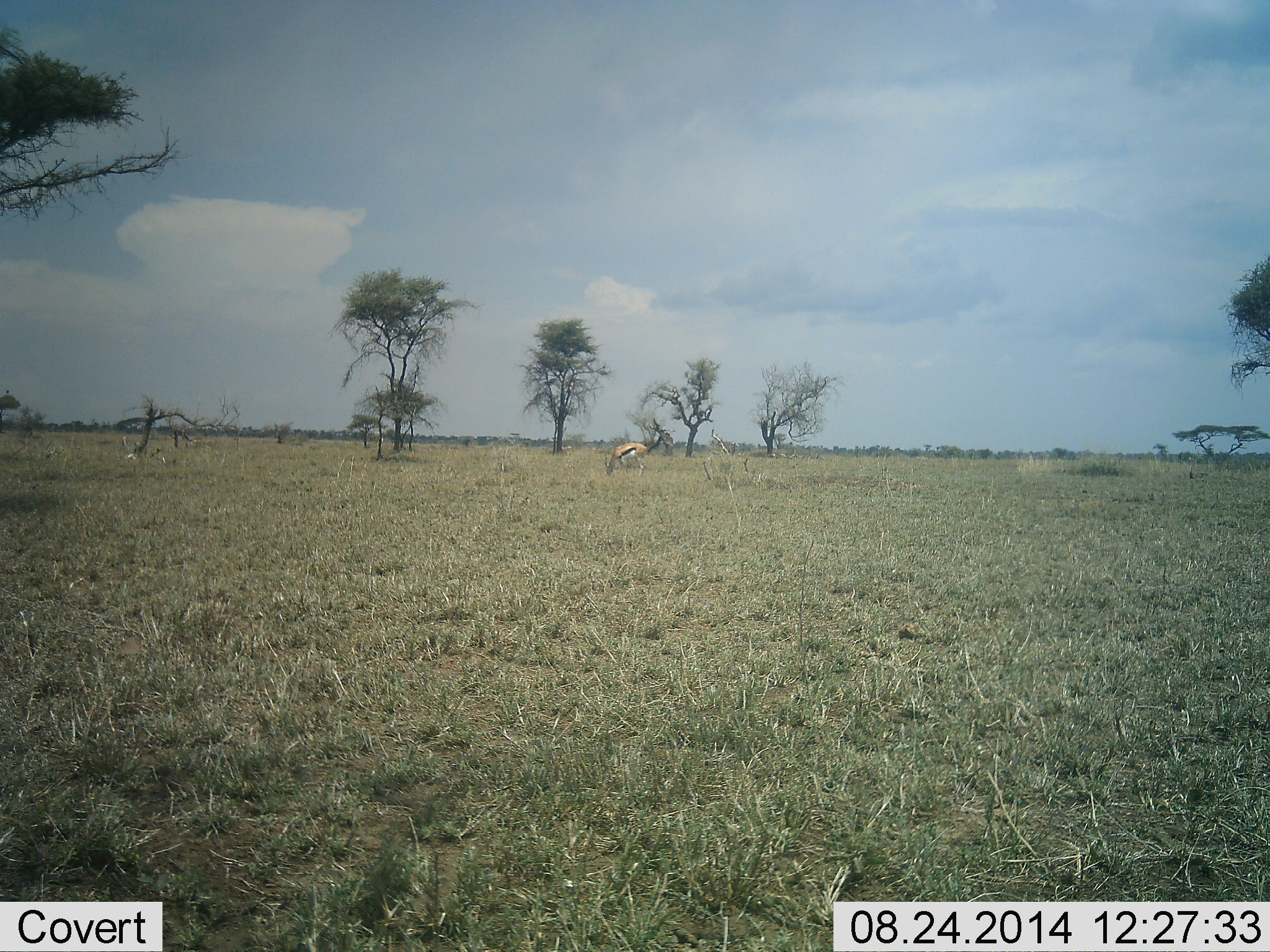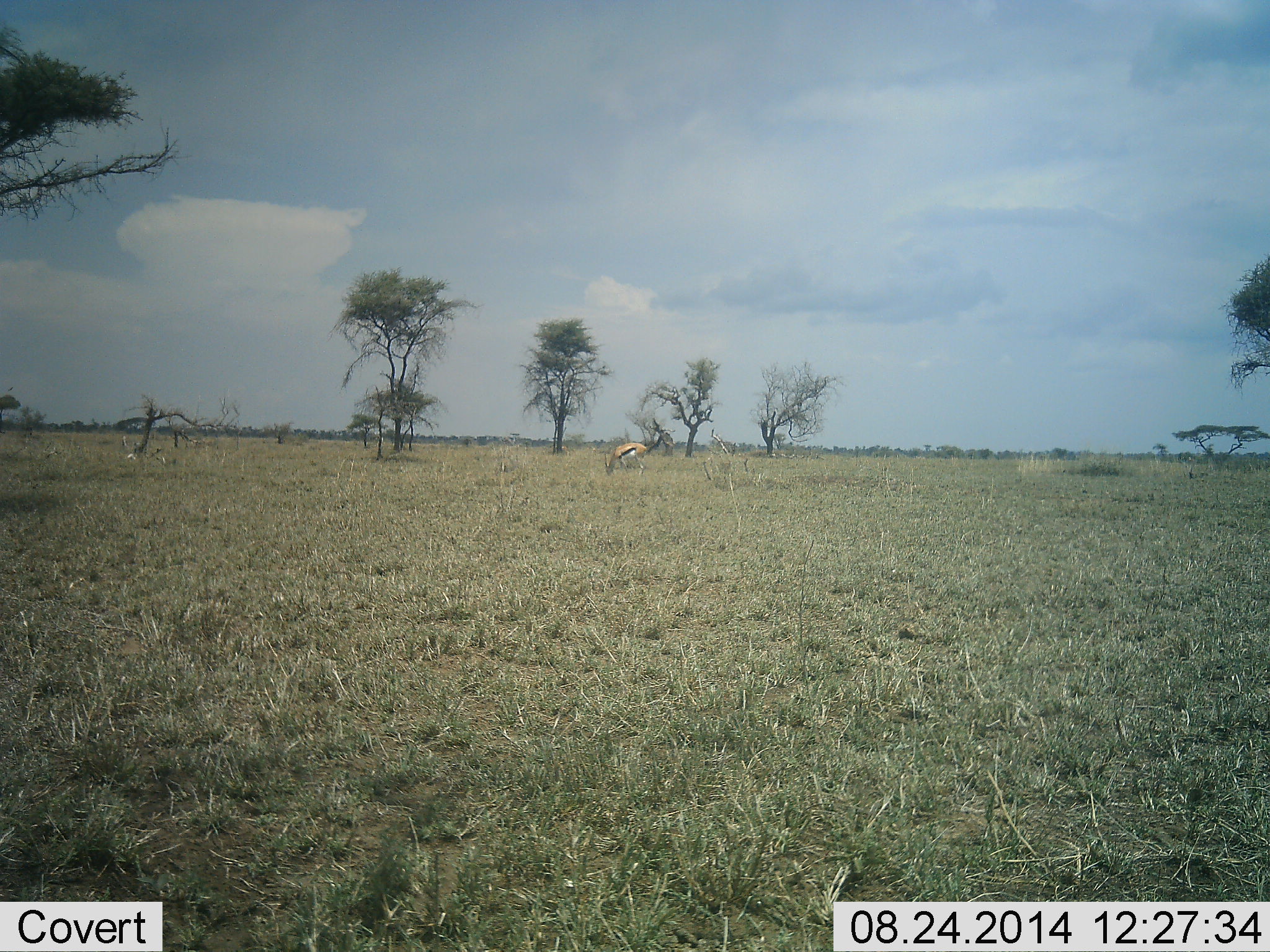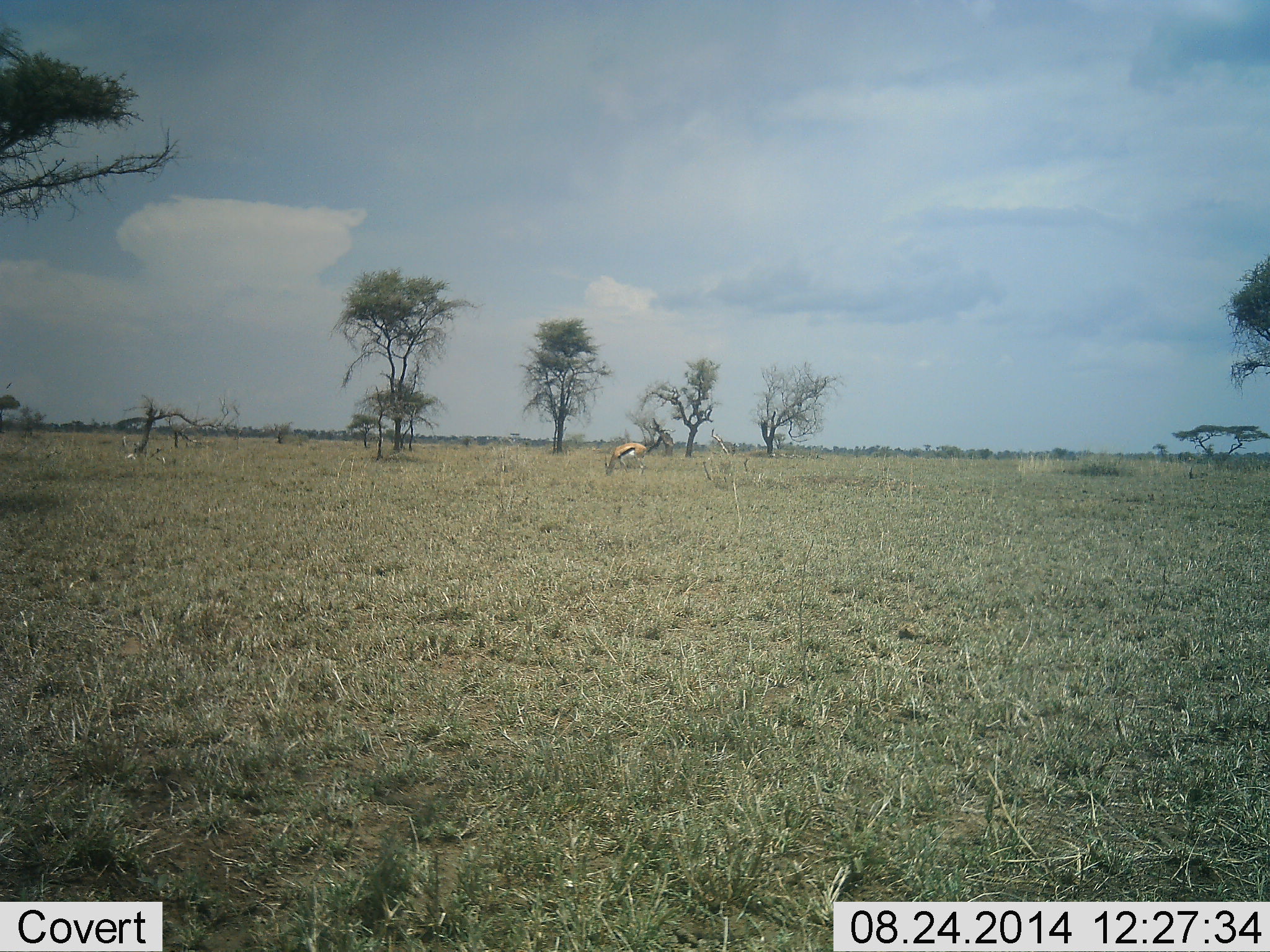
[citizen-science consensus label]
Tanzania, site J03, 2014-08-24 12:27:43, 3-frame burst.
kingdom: Animalia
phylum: Chordata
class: Mammalia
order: Artiodactyla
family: Bovidae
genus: Eudorcas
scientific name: Eudorcas thomsonii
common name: thomson's gazelle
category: gazellethomsons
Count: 1.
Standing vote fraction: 30%.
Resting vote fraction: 0%.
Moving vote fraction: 0%.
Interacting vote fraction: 0%.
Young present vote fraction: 0%.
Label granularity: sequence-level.